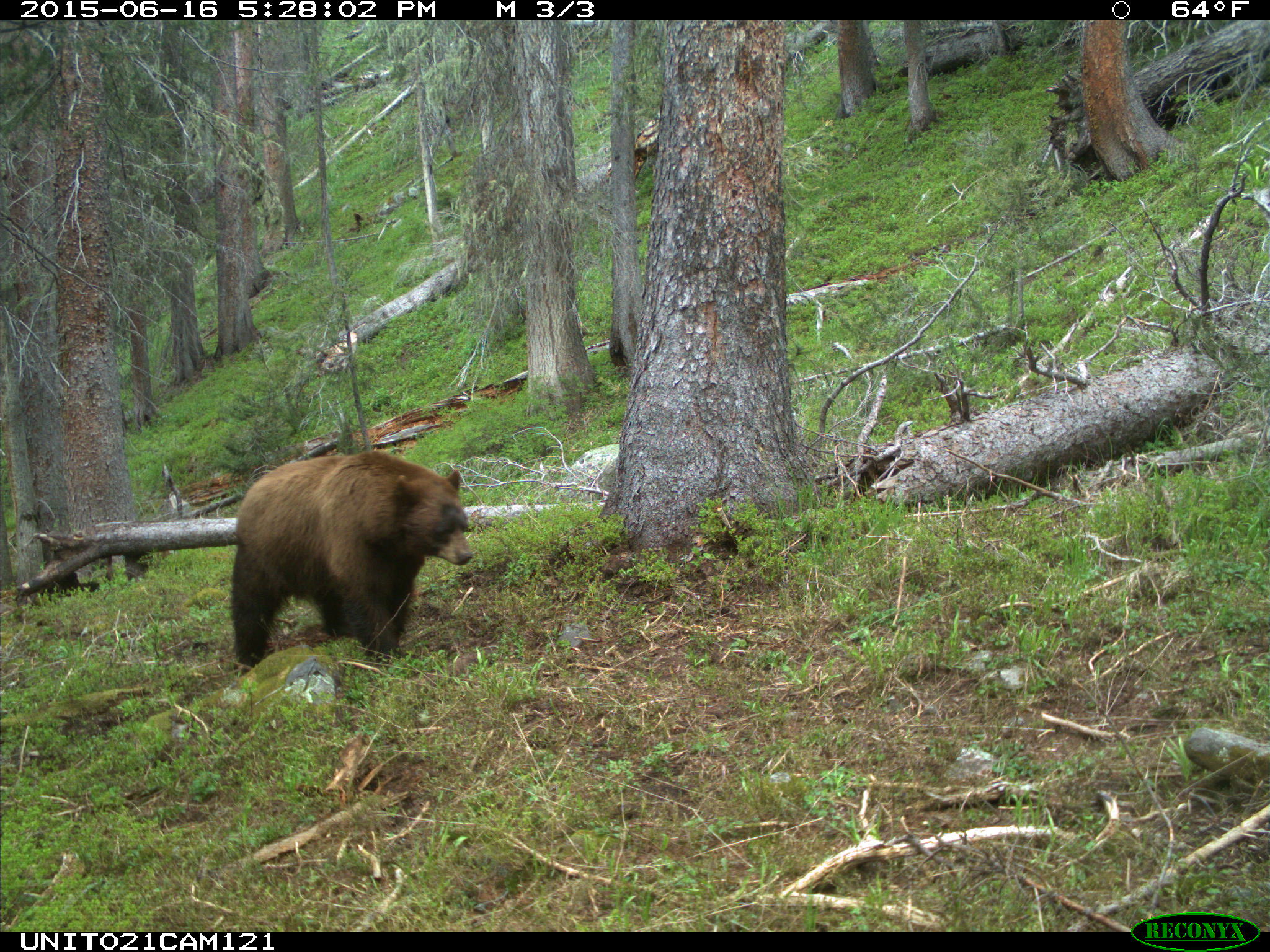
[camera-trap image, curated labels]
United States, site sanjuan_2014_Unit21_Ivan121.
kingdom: Animalia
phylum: Chordata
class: Mammalia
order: Carnivora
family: Ursidae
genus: Ursus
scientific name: Ursus americanus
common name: american black bear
Ursus americanus (american black bear).